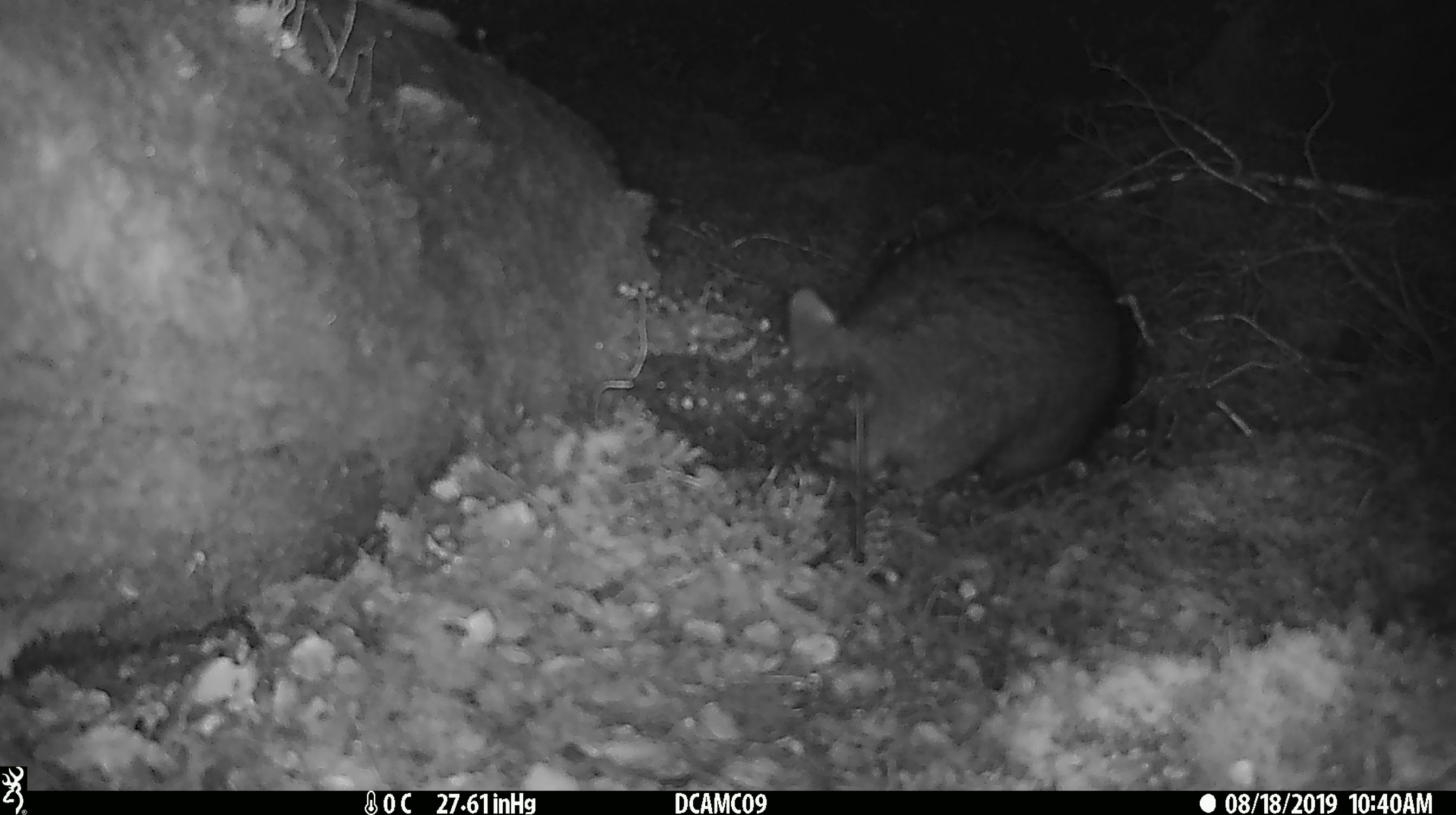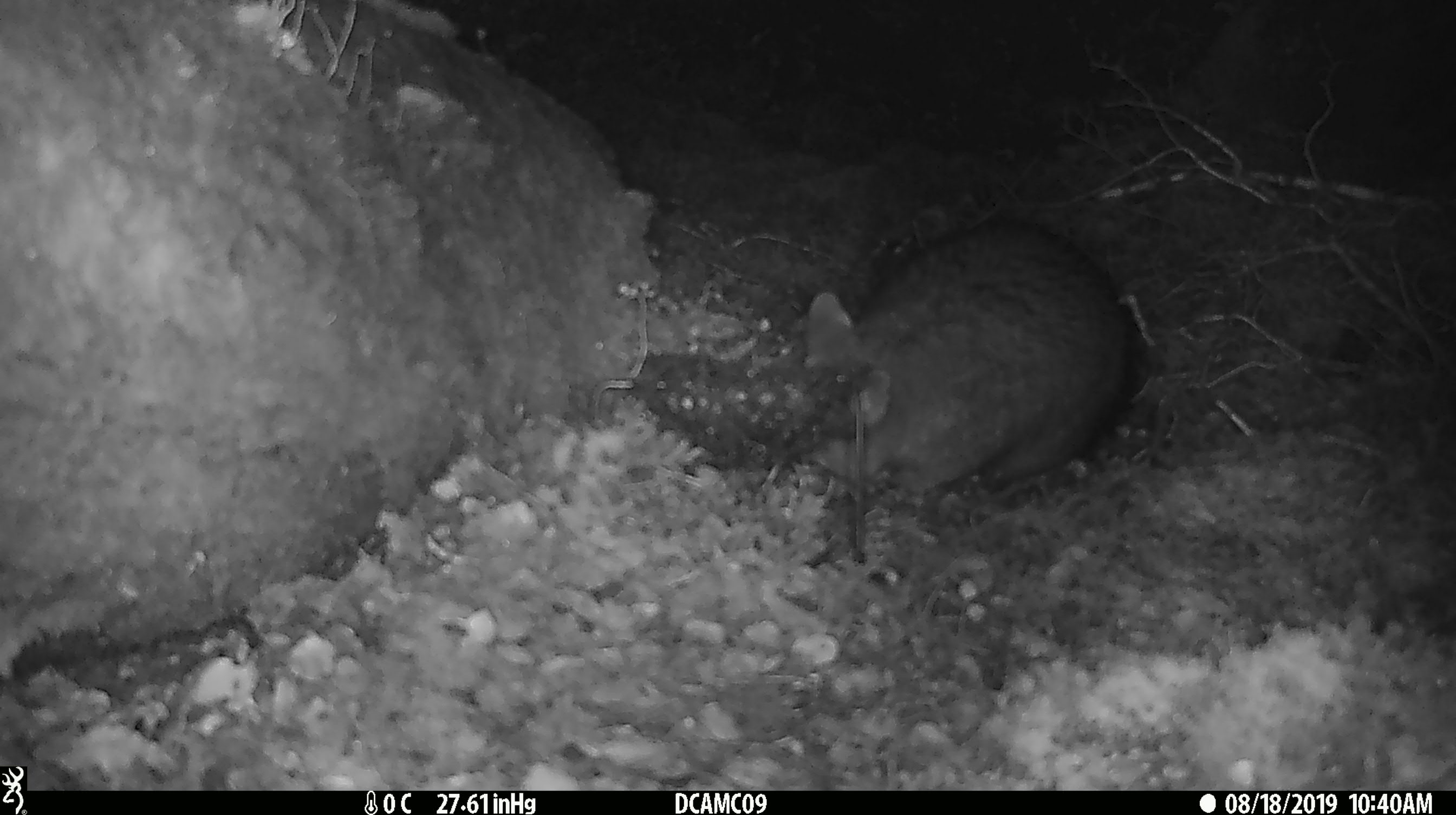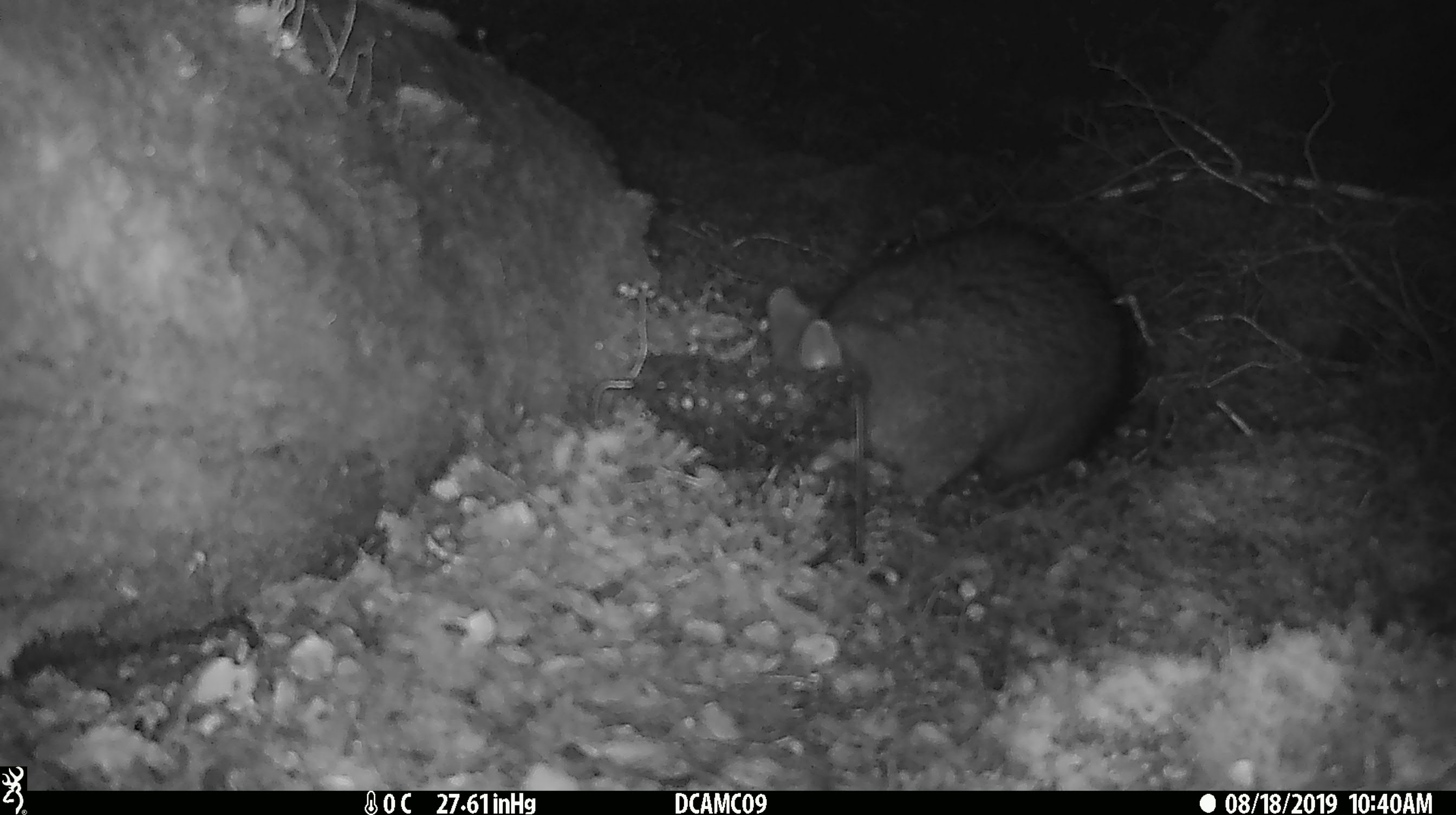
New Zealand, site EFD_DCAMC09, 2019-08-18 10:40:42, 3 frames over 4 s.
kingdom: Animalia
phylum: Chordata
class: Mammalia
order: Diprotodontia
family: Phalangeridae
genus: Trichosurus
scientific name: Trichosurus vulpecula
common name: common brushtail possum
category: possum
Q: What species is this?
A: Possum (common brushtail possum) (Trichosurus vulpecula).